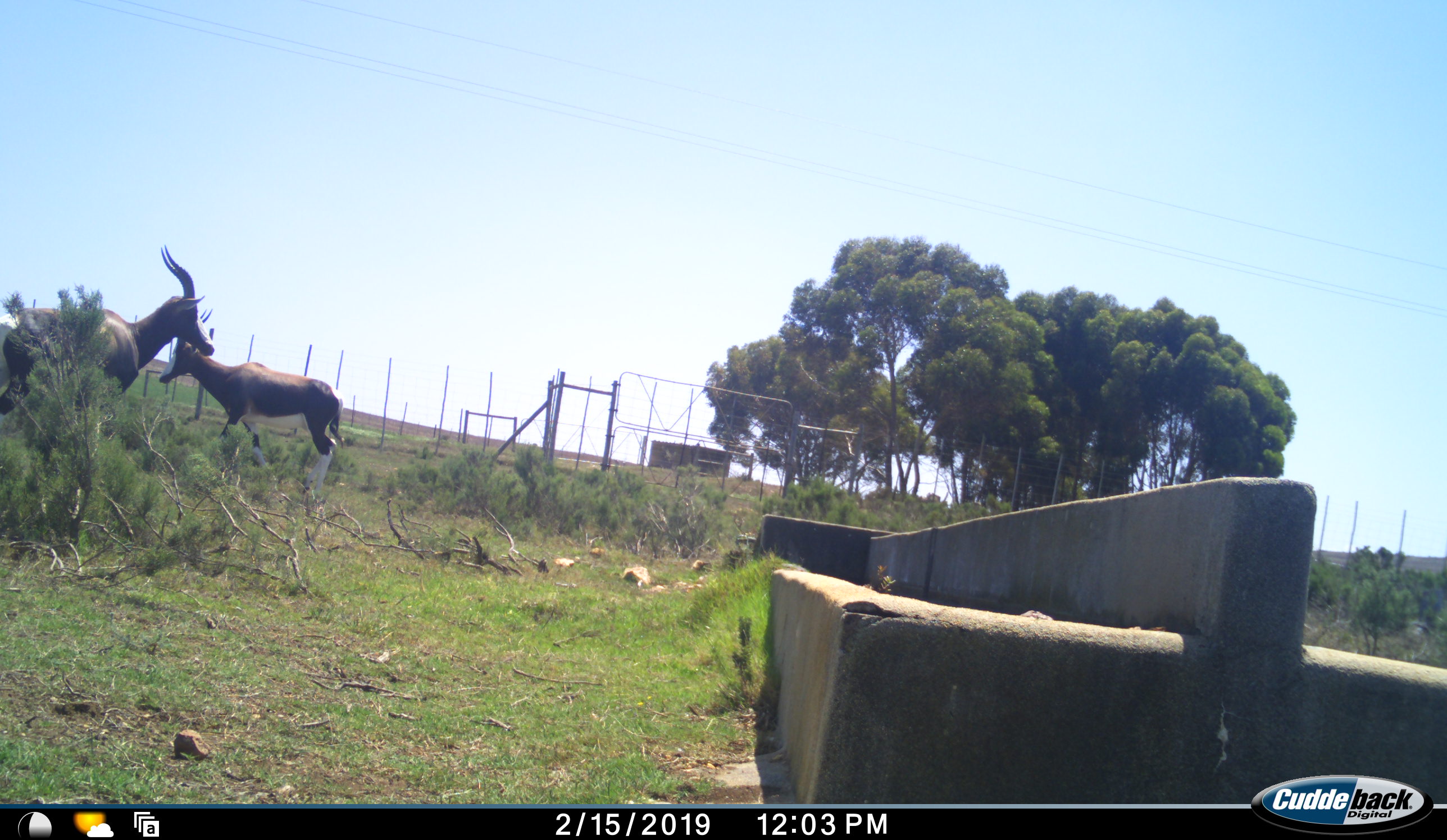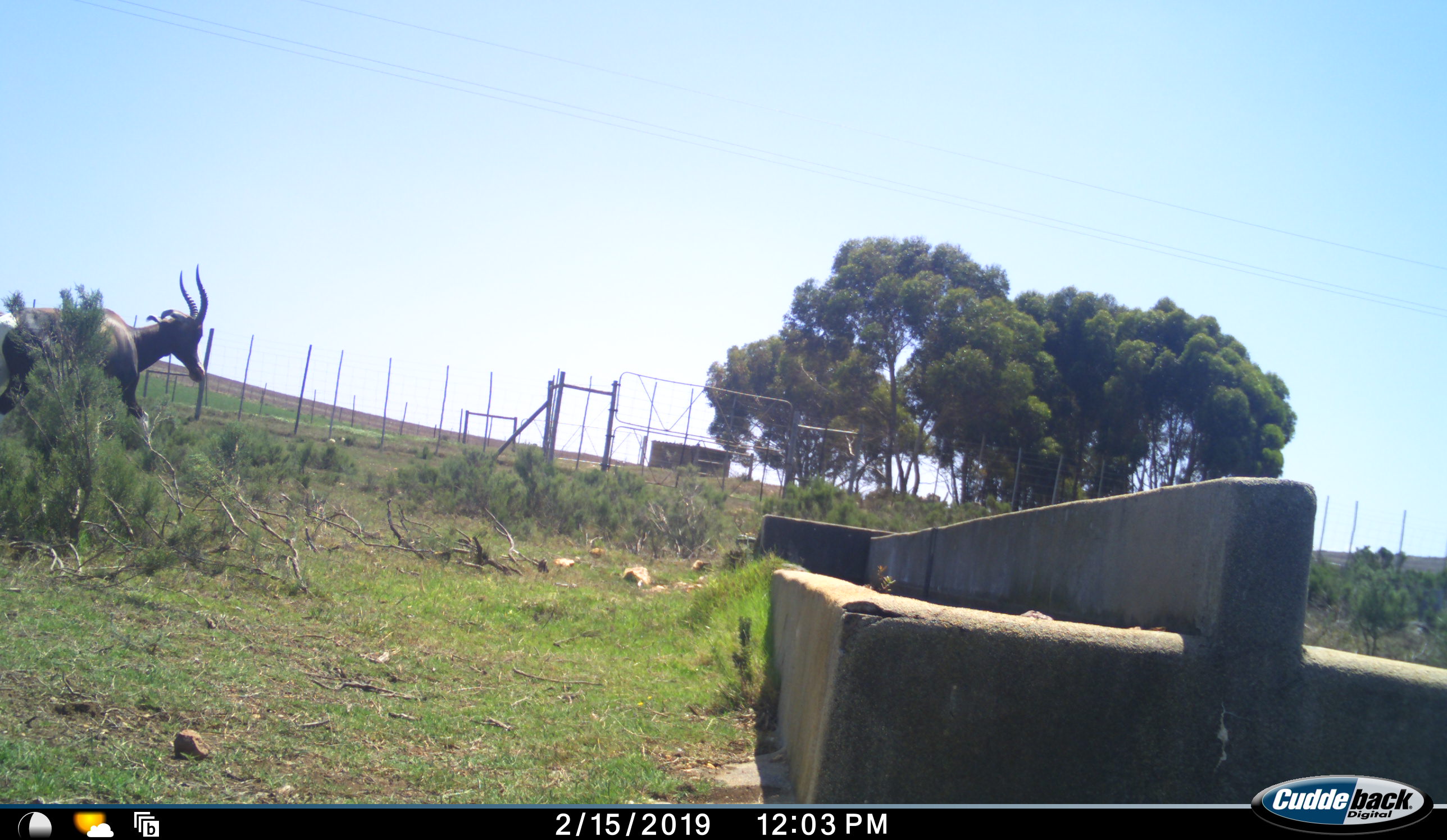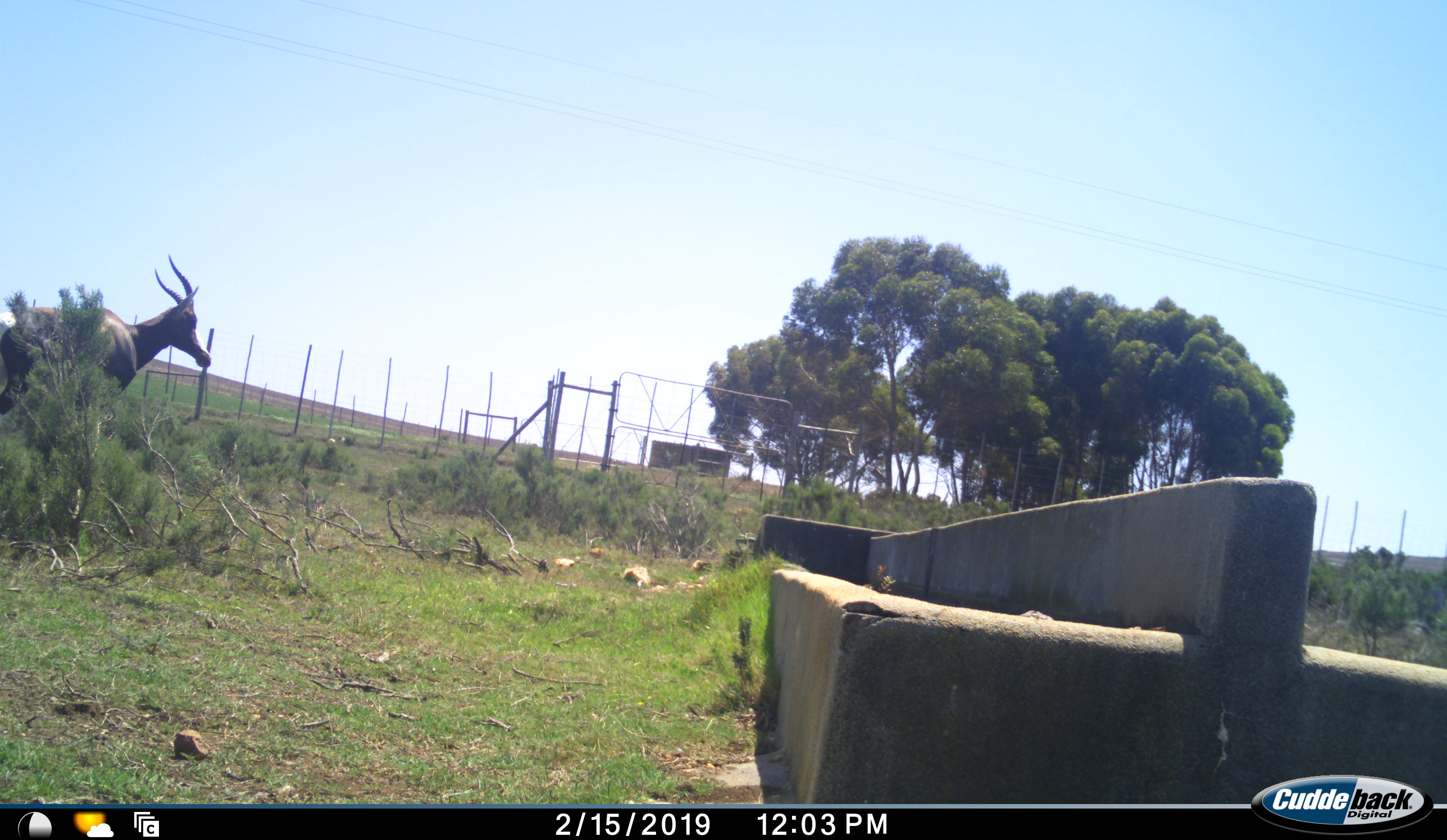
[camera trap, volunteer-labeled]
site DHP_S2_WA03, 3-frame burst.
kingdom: Animalia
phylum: Chordata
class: Mammalia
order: Artiodactyla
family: Bovidae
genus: Damaliscus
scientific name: Damaliscus pygargus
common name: bontebok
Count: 2.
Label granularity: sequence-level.